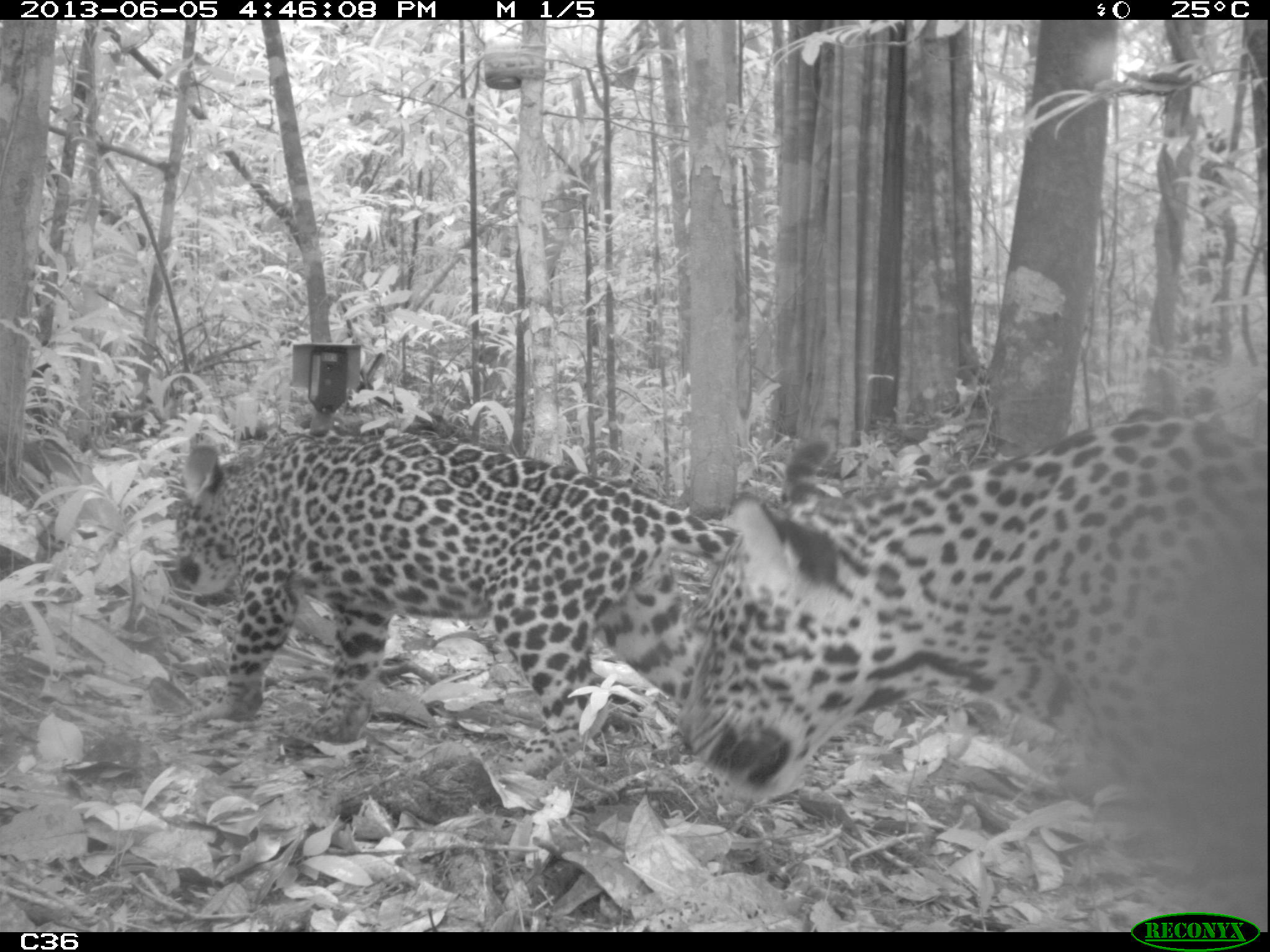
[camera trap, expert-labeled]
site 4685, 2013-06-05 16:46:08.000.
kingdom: Animalia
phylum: Chordata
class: Mammalia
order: Carnivora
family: Felidae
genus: Panthera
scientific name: Panthera onca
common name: jaguar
Panthera onca (jaguar), count 2, age adult, sex female.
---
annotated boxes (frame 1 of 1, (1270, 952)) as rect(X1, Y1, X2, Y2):
panthera onca: rect(669, 406, 1266, 928); rect(166, 428, 833, 778)